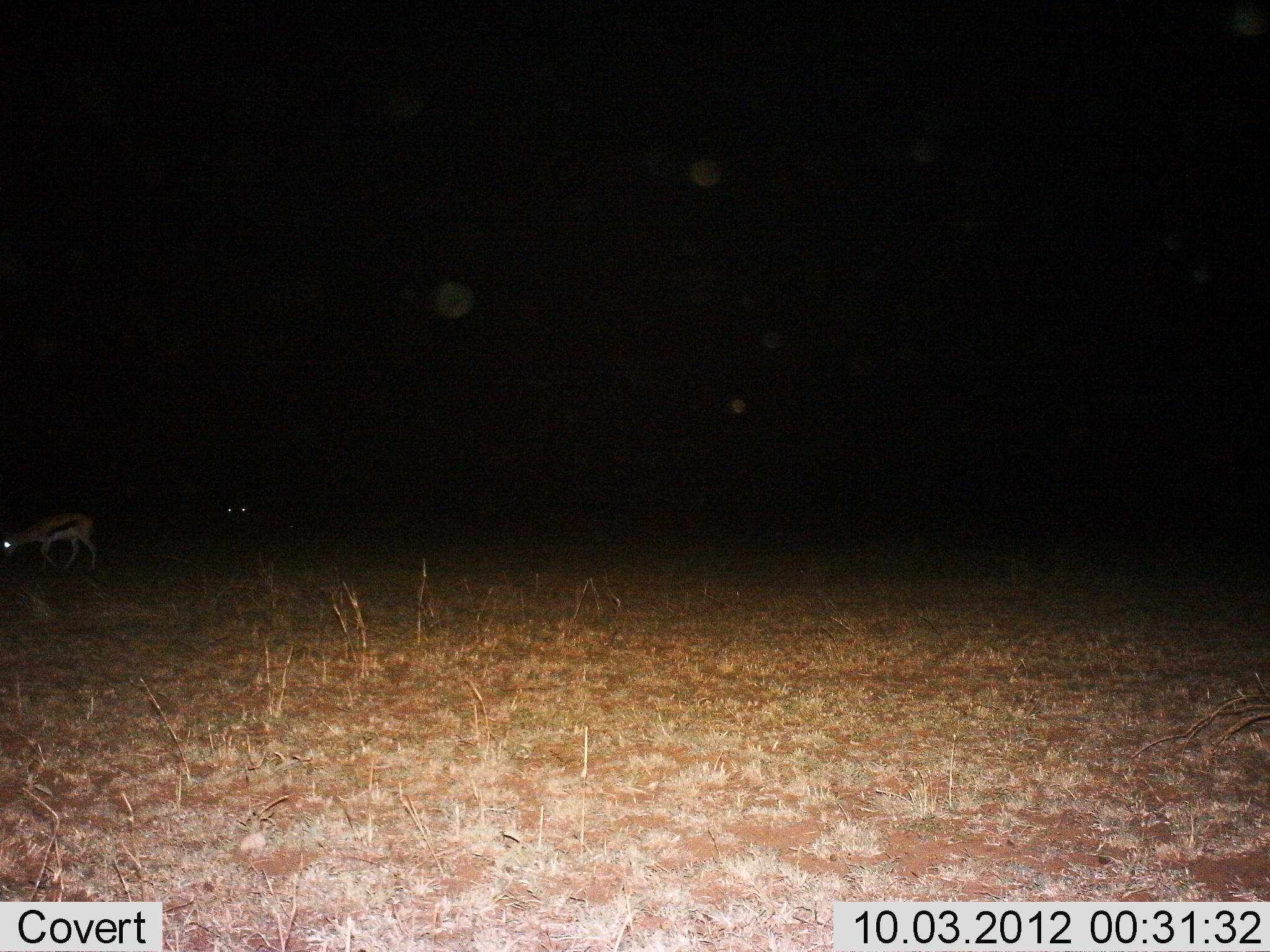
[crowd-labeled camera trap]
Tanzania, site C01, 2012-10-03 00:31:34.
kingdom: Animalia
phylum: Chordata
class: Mammalia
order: Artiodactyla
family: Bovidae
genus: Eudorcas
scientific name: Eudorcas thomsonii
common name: thomson's gazelle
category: gazellethomsons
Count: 2.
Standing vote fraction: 36%.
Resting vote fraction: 0%.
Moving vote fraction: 45%.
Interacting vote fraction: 0%.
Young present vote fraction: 0%.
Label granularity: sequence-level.